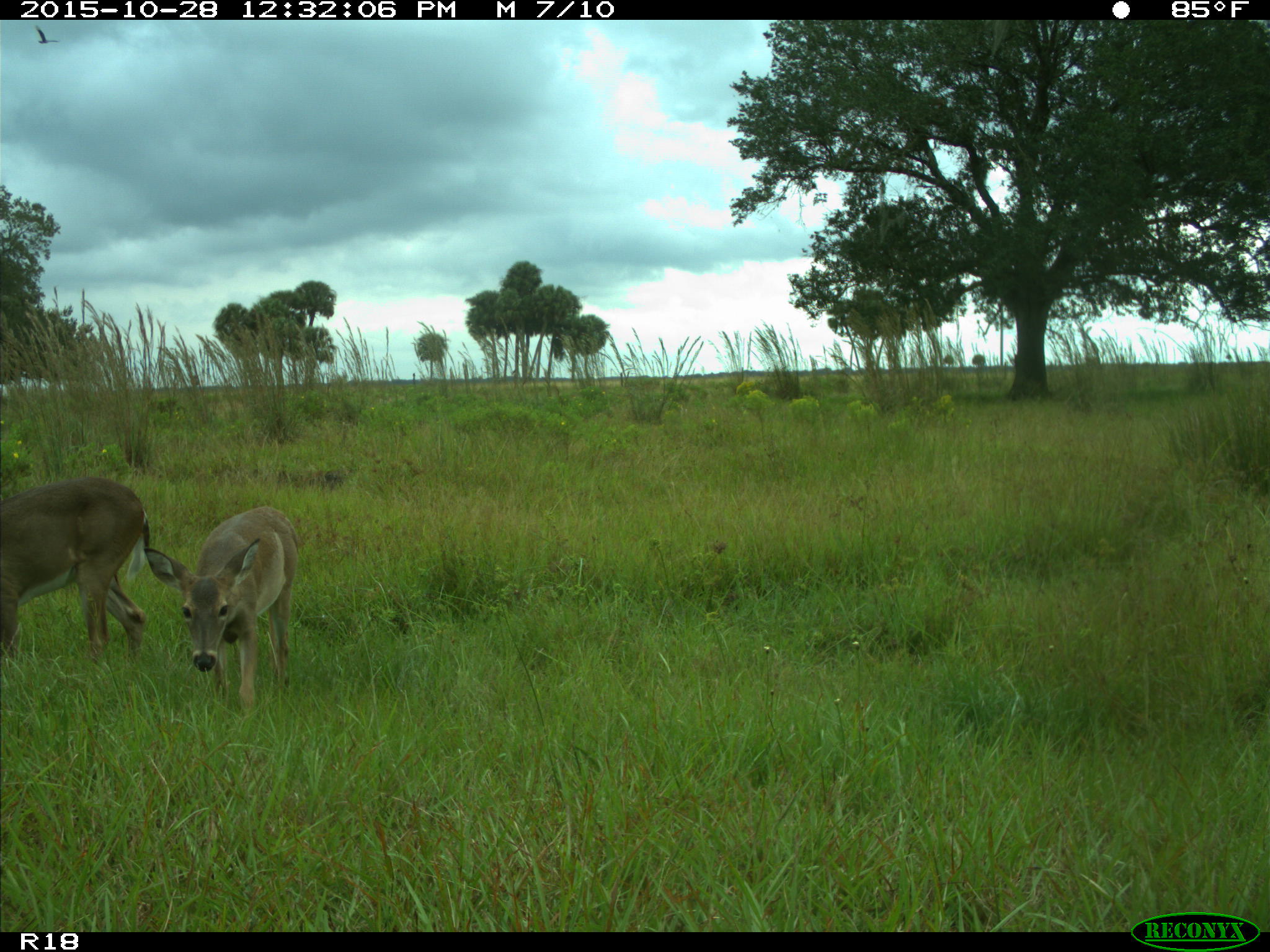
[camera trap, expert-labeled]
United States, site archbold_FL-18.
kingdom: Animalia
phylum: Chordata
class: Mammalia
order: Artiodactyla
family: Cervidae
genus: Odocoileus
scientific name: Odocoileus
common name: deer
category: unidentified deer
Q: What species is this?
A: Unidentified deer (deer) (Odocoileus).